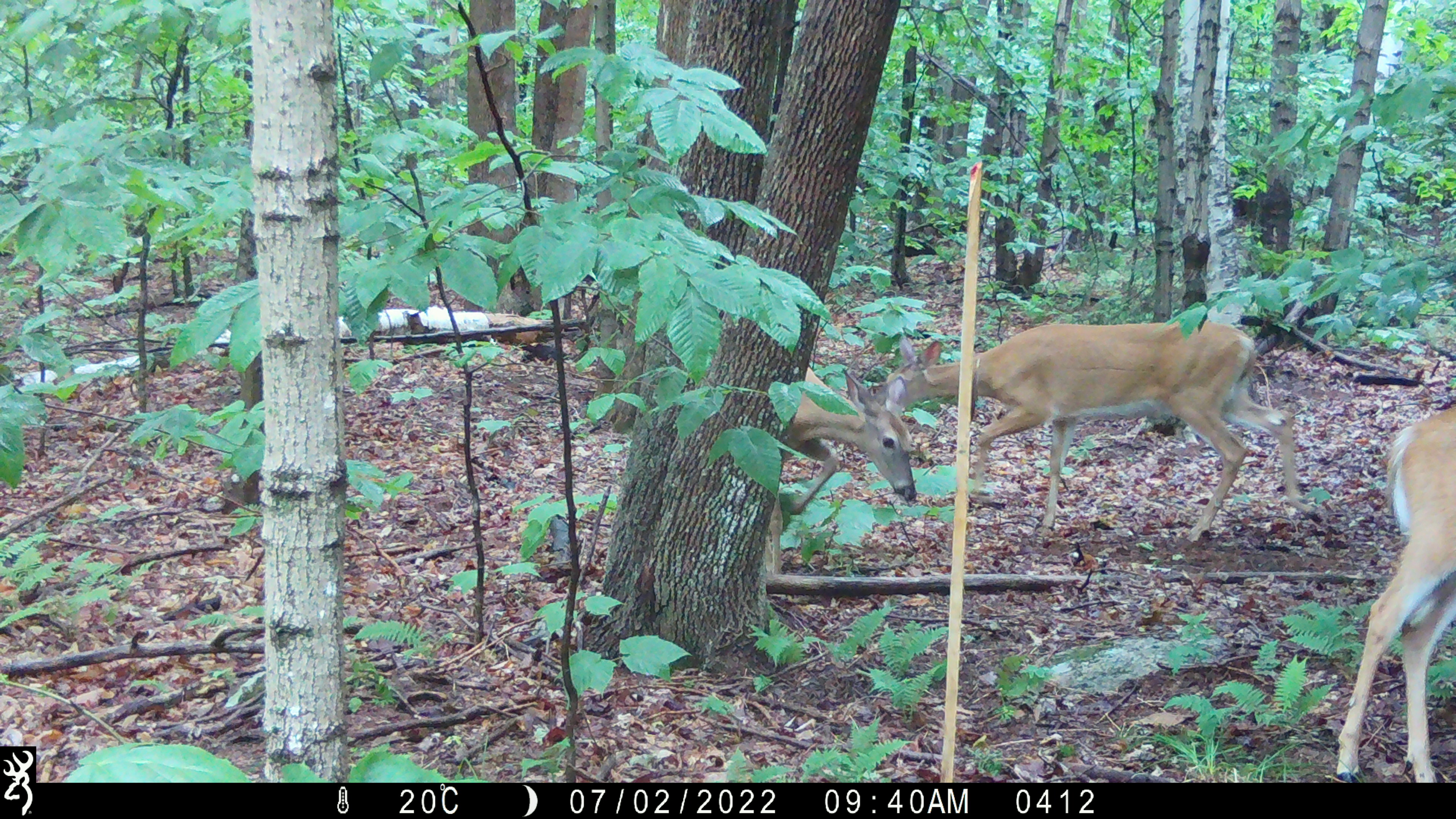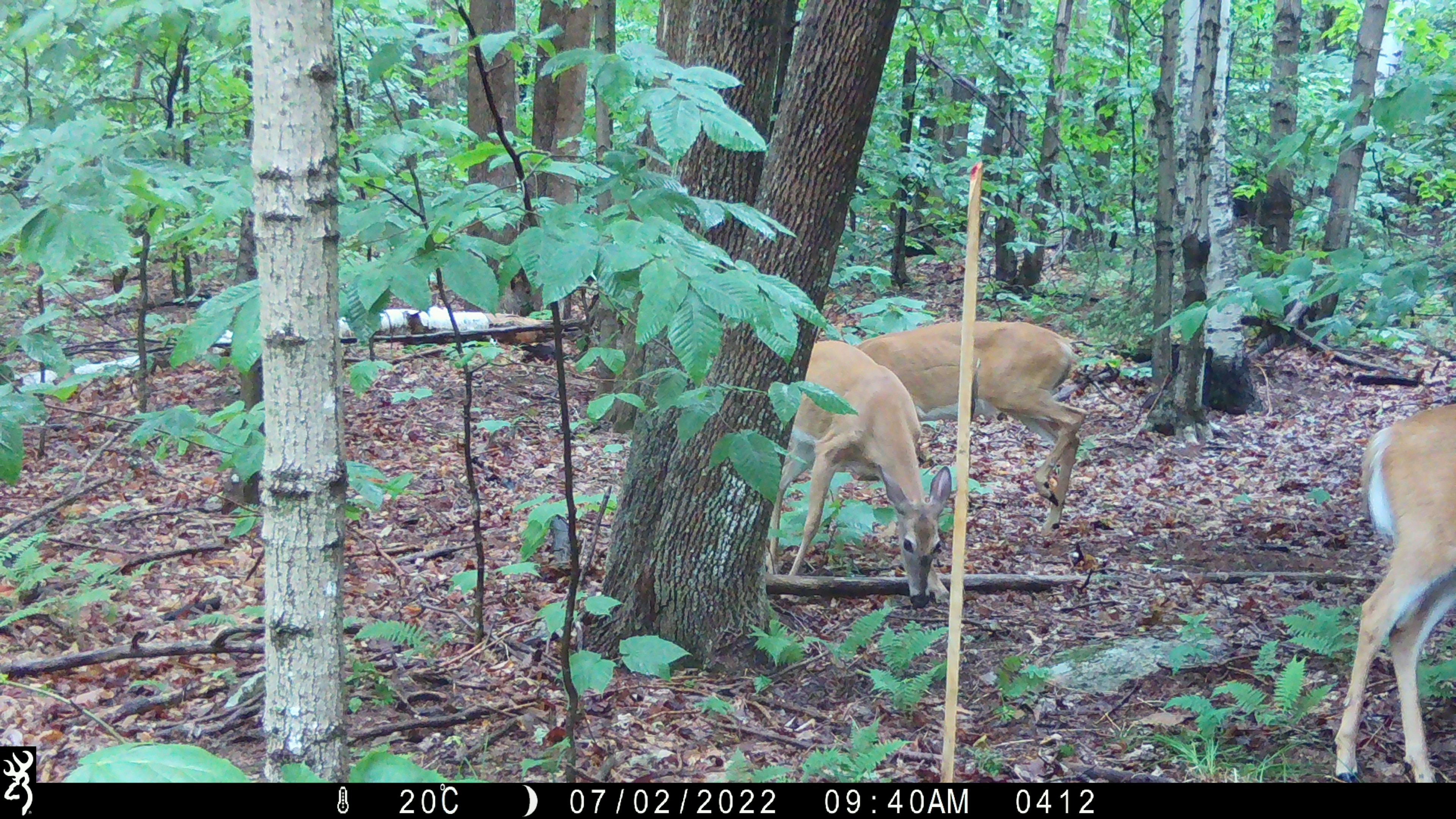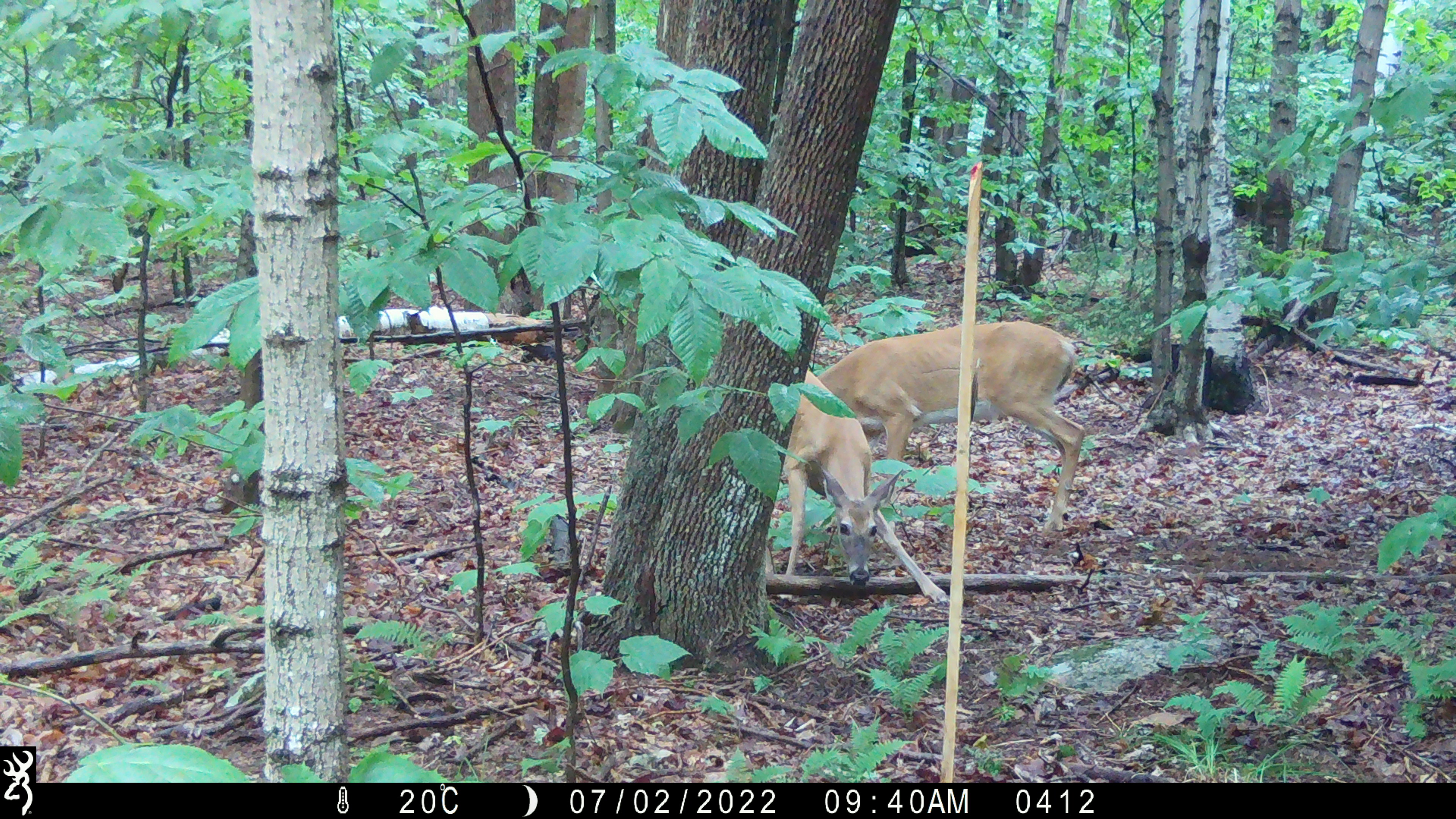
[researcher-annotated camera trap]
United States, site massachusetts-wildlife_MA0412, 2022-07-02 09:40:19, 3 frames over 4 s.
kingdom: Animalia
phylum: Chordata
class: Mammalia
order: Artiodactyla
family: Cervidae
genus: Odocoileus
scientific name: Odocoileus virginianus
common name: white-tailed deer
White-tailed deer (Odocoileus virginianus).